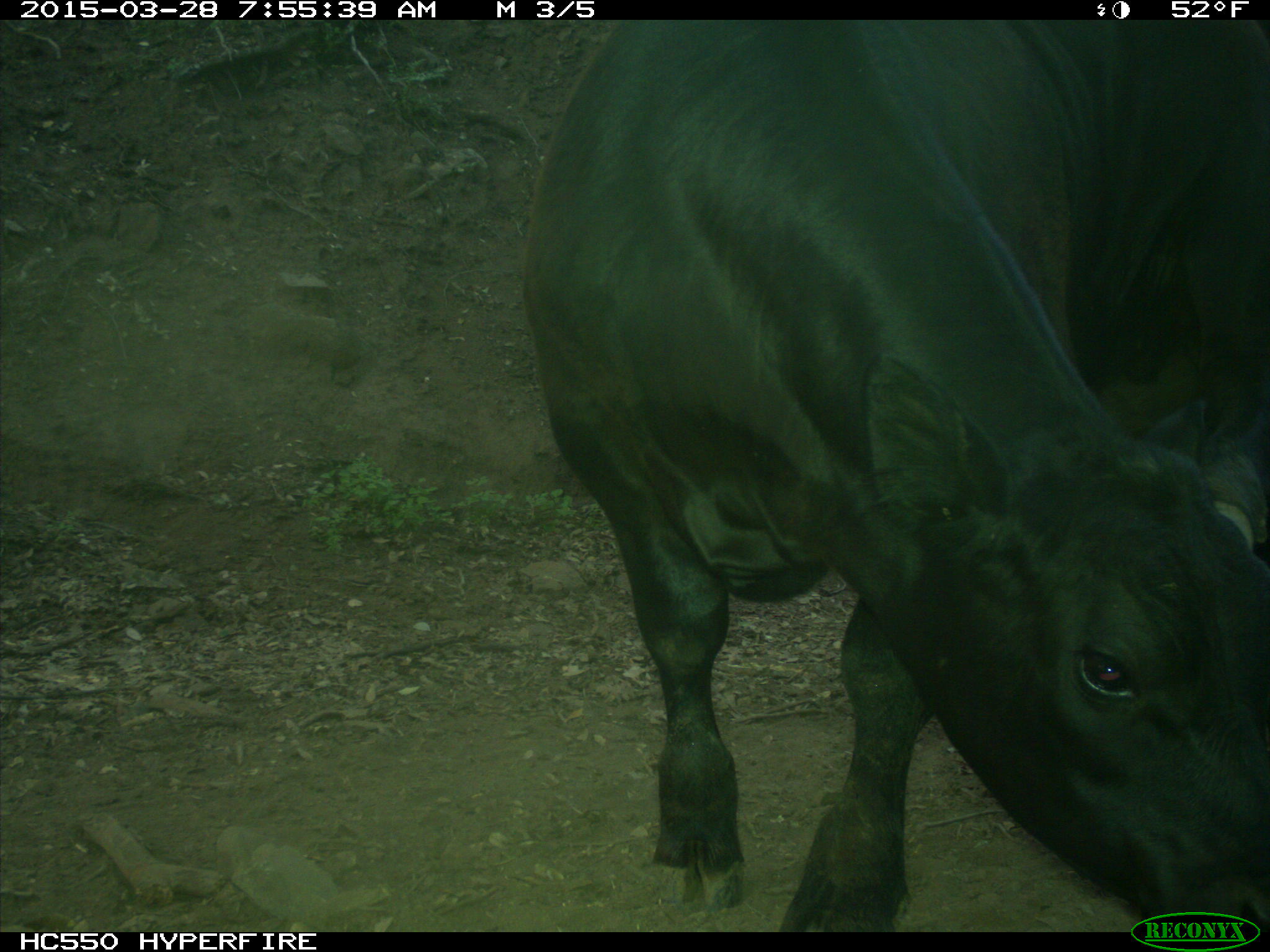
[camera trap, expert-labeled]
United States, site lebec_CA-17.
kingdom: Animalia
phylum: Chordata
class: Mammalia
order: Artiodactyla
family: Bovidae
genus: Bos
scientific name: Bos taurus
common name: domestic cow